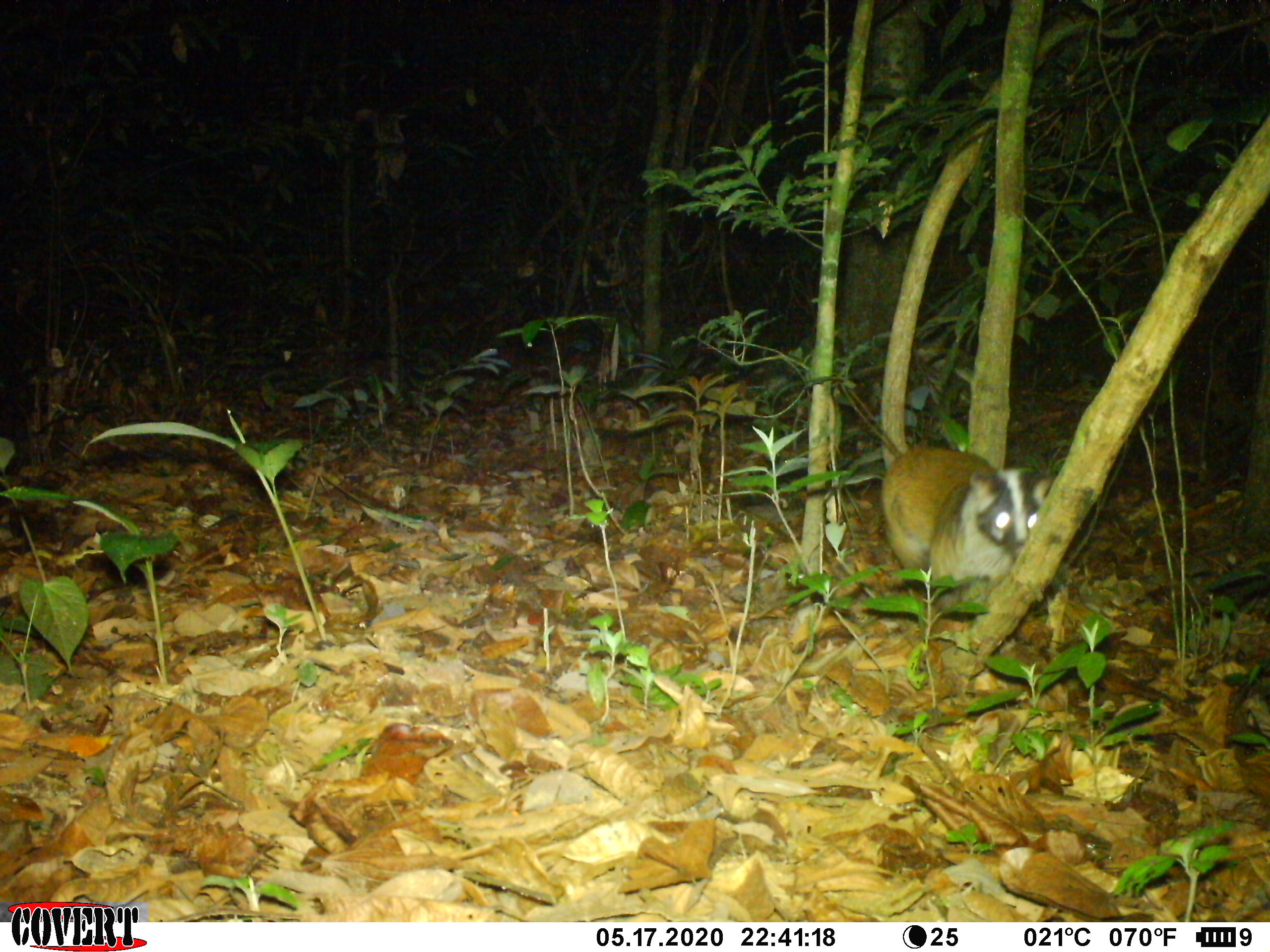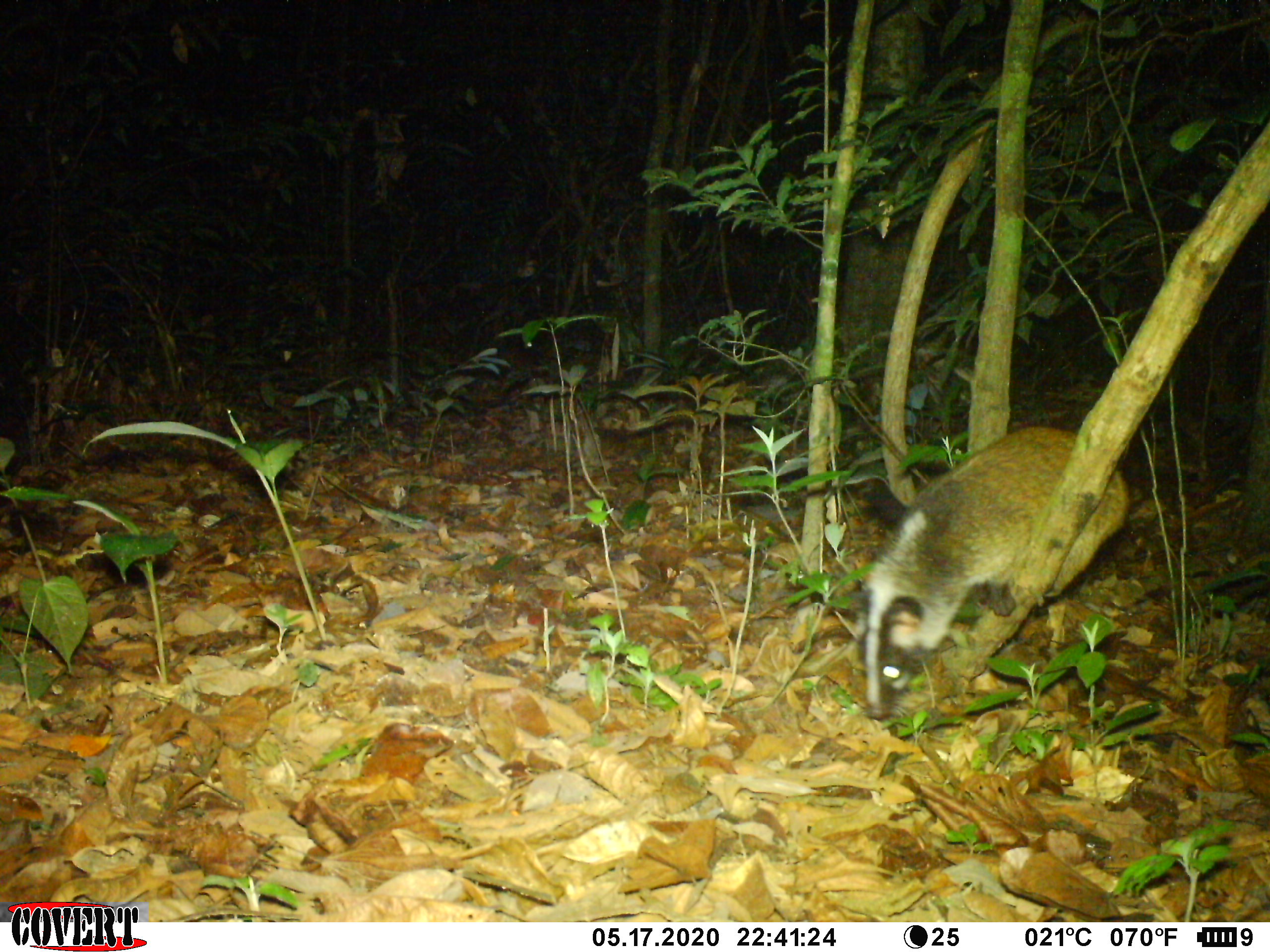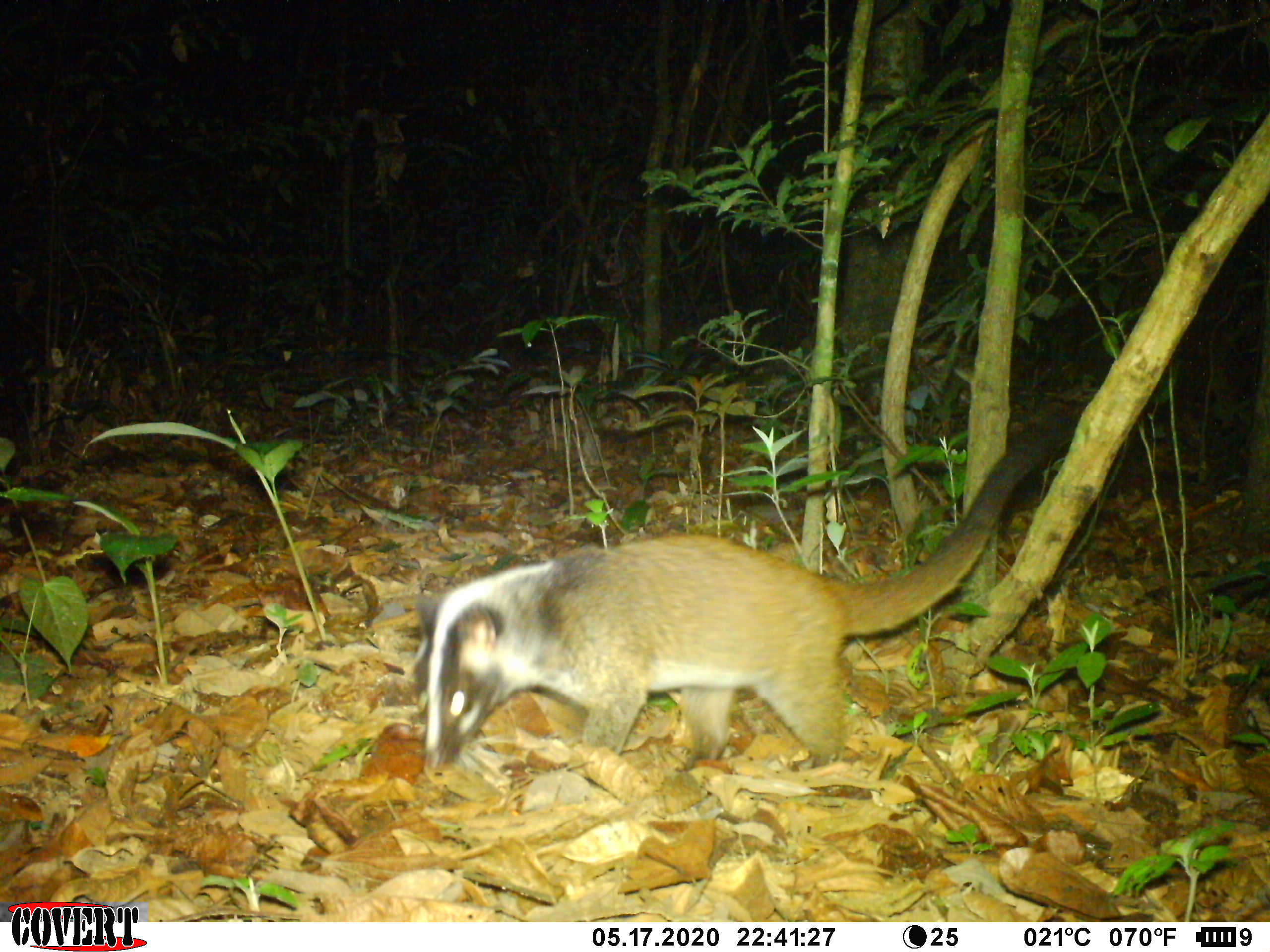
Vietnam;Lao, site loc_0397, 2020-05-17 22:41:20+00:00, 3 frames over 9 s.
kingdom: Animalia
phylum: Chordata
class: Mammalia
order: Carnivora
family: Viverridae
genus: Paguma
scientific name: Paguma larvata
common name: masked palm civet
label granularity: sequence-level